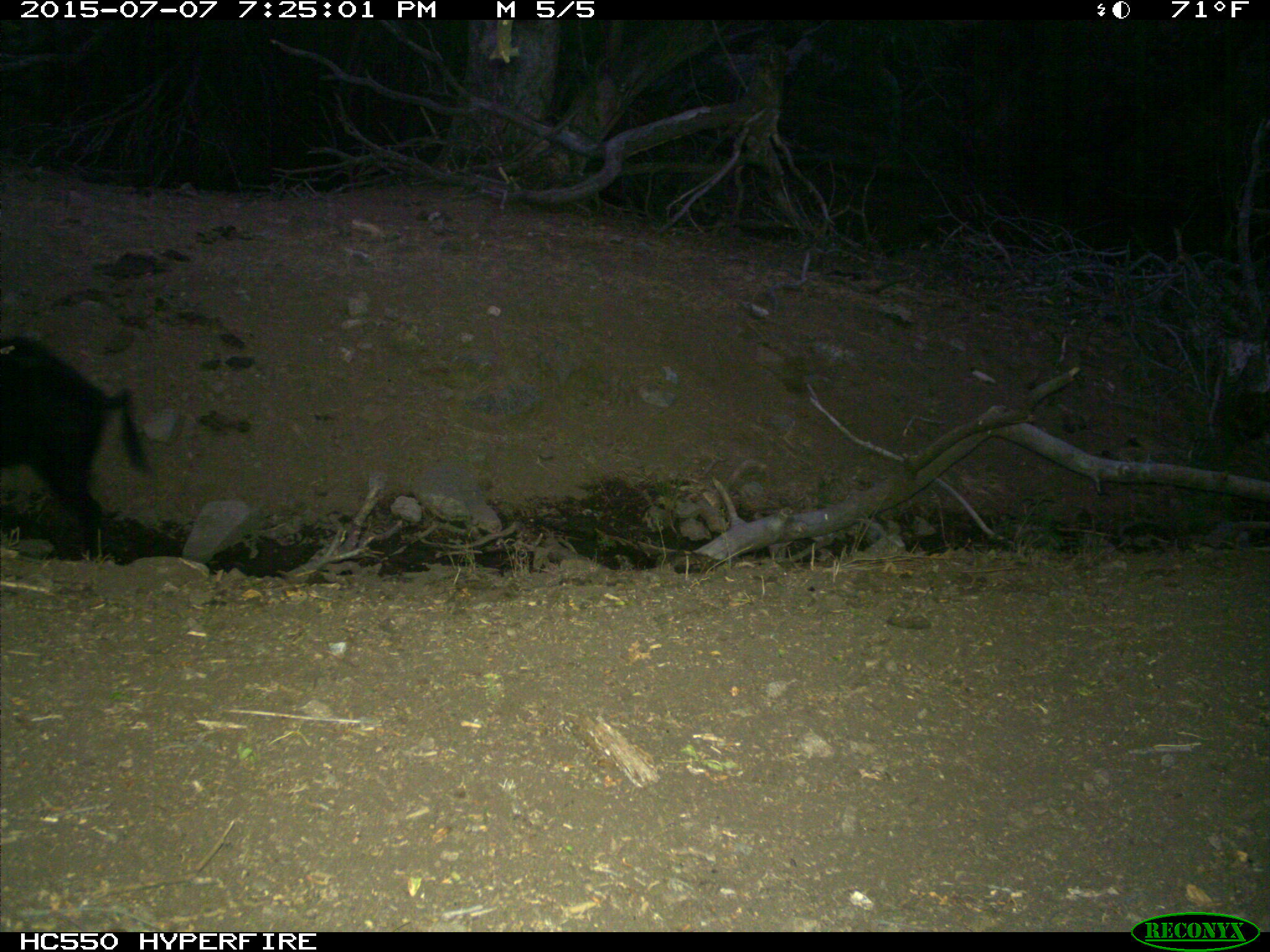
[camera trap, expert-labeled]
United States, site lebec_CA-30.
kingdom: Animalia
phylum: Chordata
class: Mammalia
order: Artiodactyla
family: Suidae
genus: Sus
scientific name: Sus scrofa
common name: wild boar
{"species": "Sus scrofa (wild boar)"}